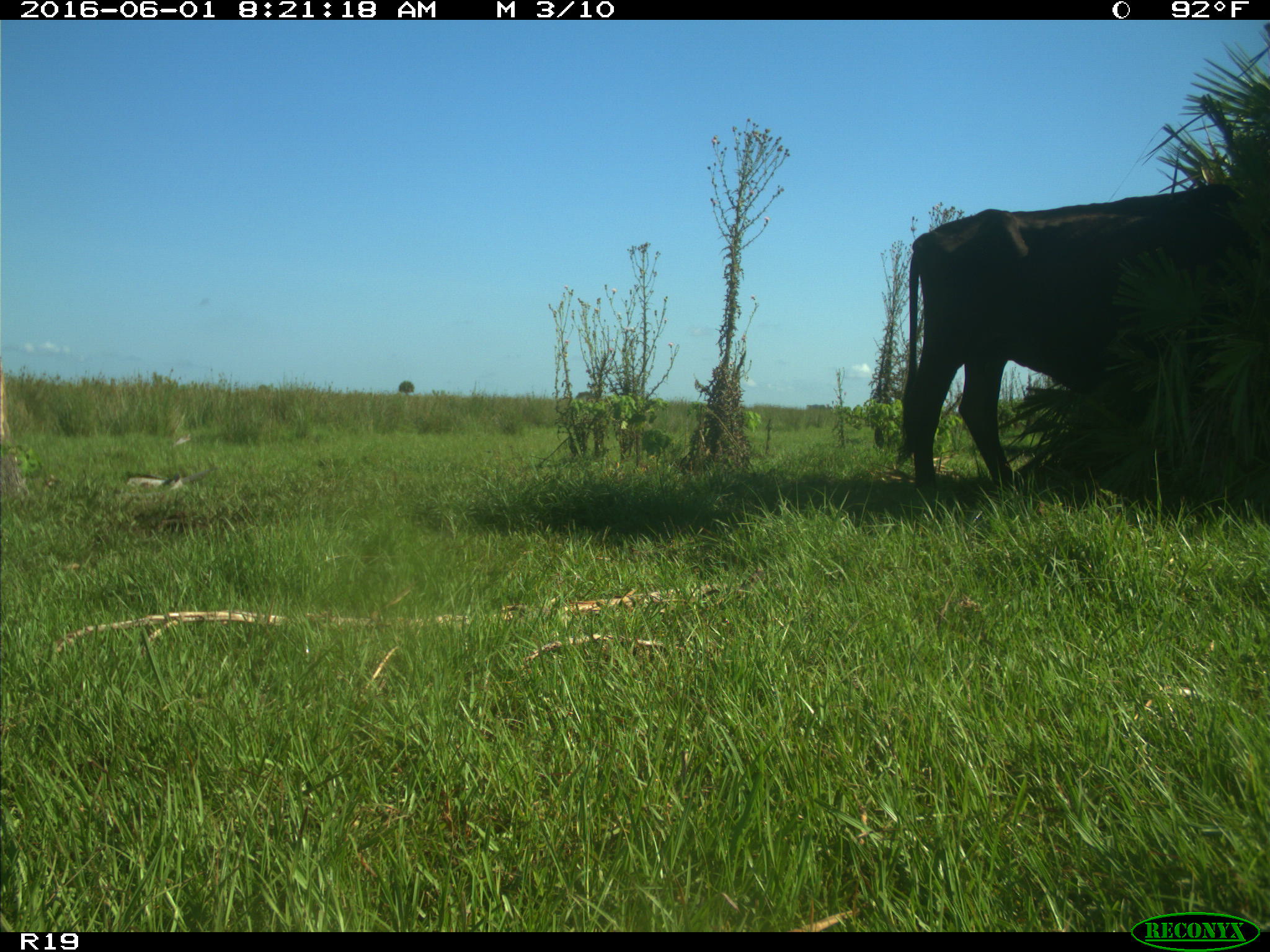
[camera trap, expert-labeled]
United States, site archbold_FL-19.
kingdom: Animalia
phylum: Chordata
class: Mammalia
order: Artiodactyla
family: Bovidae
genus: Bos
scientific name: Bos taurus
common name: domestic cow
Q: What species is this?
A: Bos taurus (domestic cow).